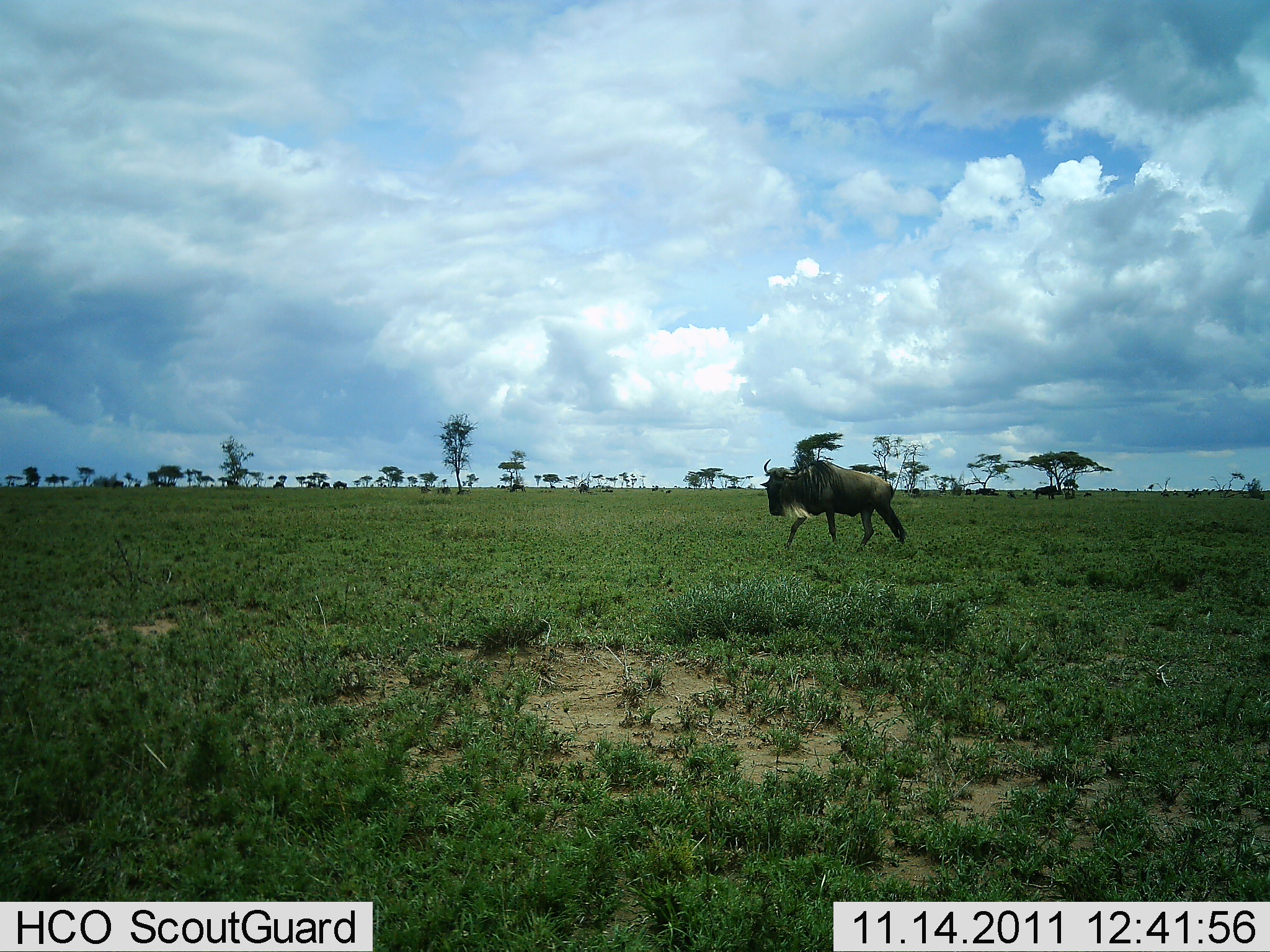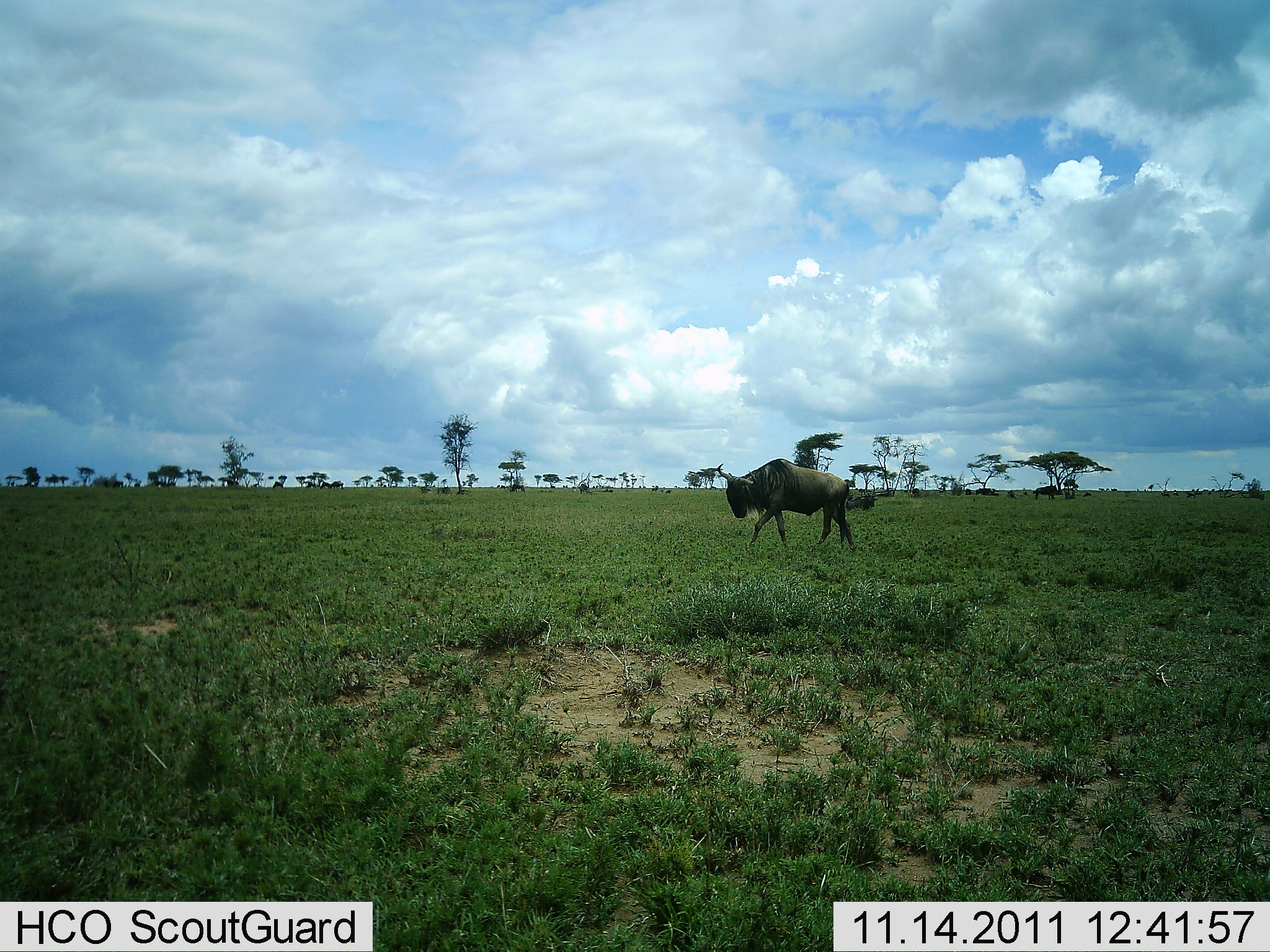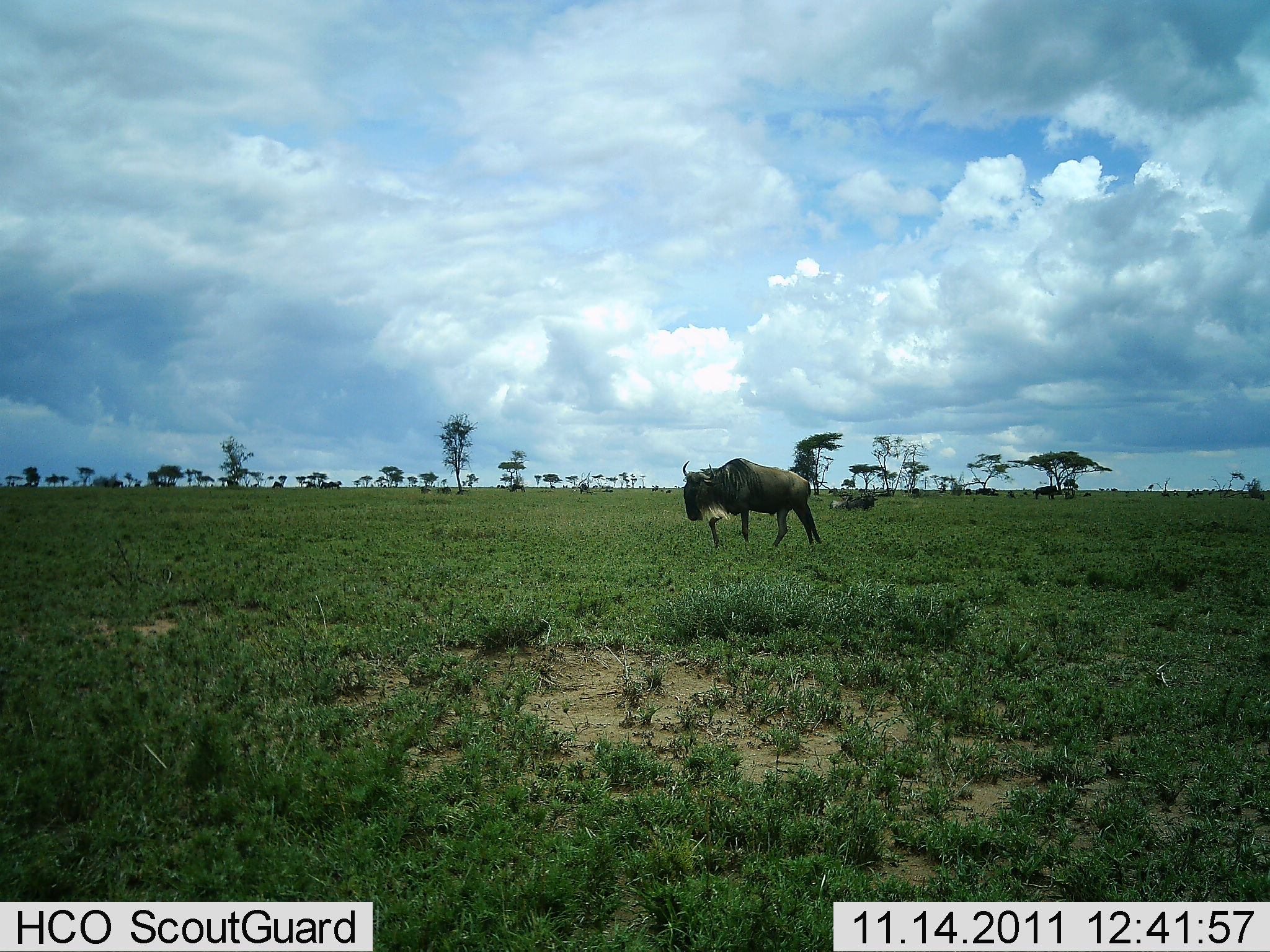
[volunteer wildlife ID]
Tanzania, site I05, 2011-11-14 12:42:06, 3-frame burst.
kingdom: Animalia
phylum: Chordata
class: Mammalia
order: Artiodactyla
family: Bovidae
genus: Connochaetes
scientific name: Connochaetes taurinus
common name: blue wildebeest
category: wildebeest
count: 2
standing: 13%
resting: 7%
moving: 100%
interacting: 0%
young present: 0%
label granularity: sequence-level